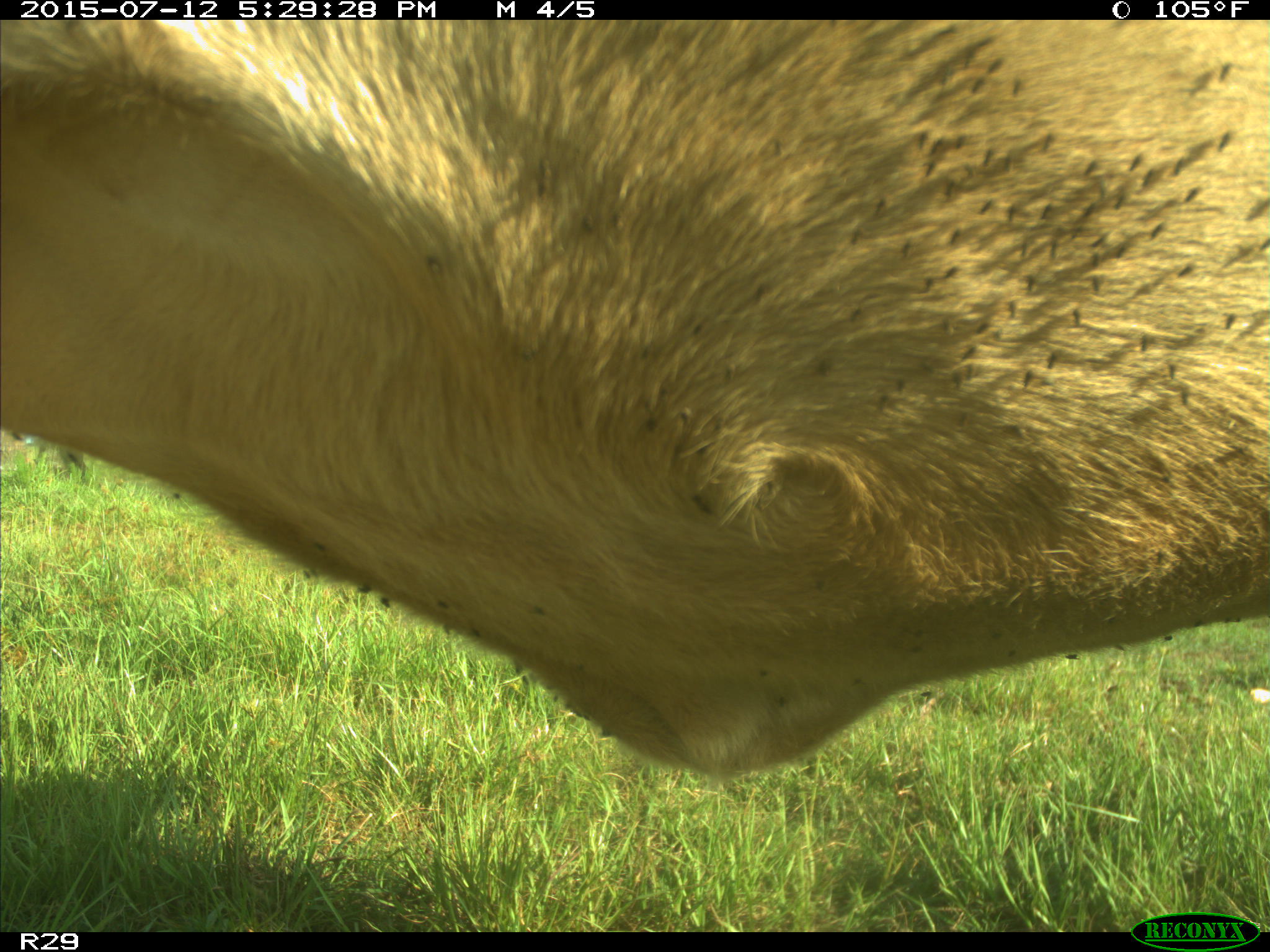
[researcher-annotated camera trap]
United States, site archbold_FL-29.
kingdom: Animalia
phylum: Chordata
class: Mammalia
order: Artiodactyla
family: Bovidae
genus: Bos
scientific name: Bos taurus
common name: domestic cow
Bos taurus (domestic cow).